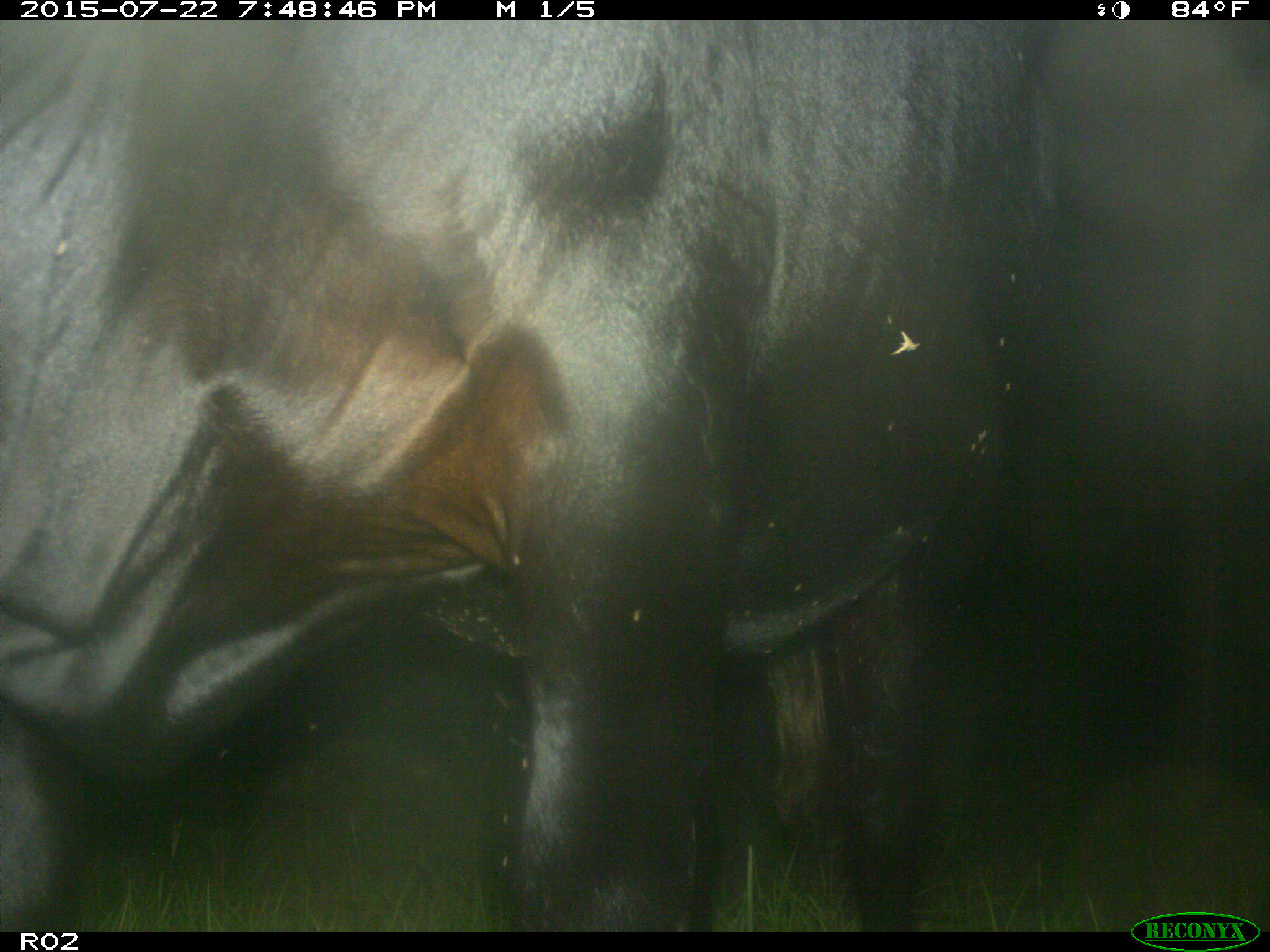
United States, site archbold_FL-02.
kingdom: Animalia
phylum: Chordata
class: Mammalia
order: Artiodactyla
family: Bovidae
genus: Bos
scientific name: Bos taurus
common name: domestic cow